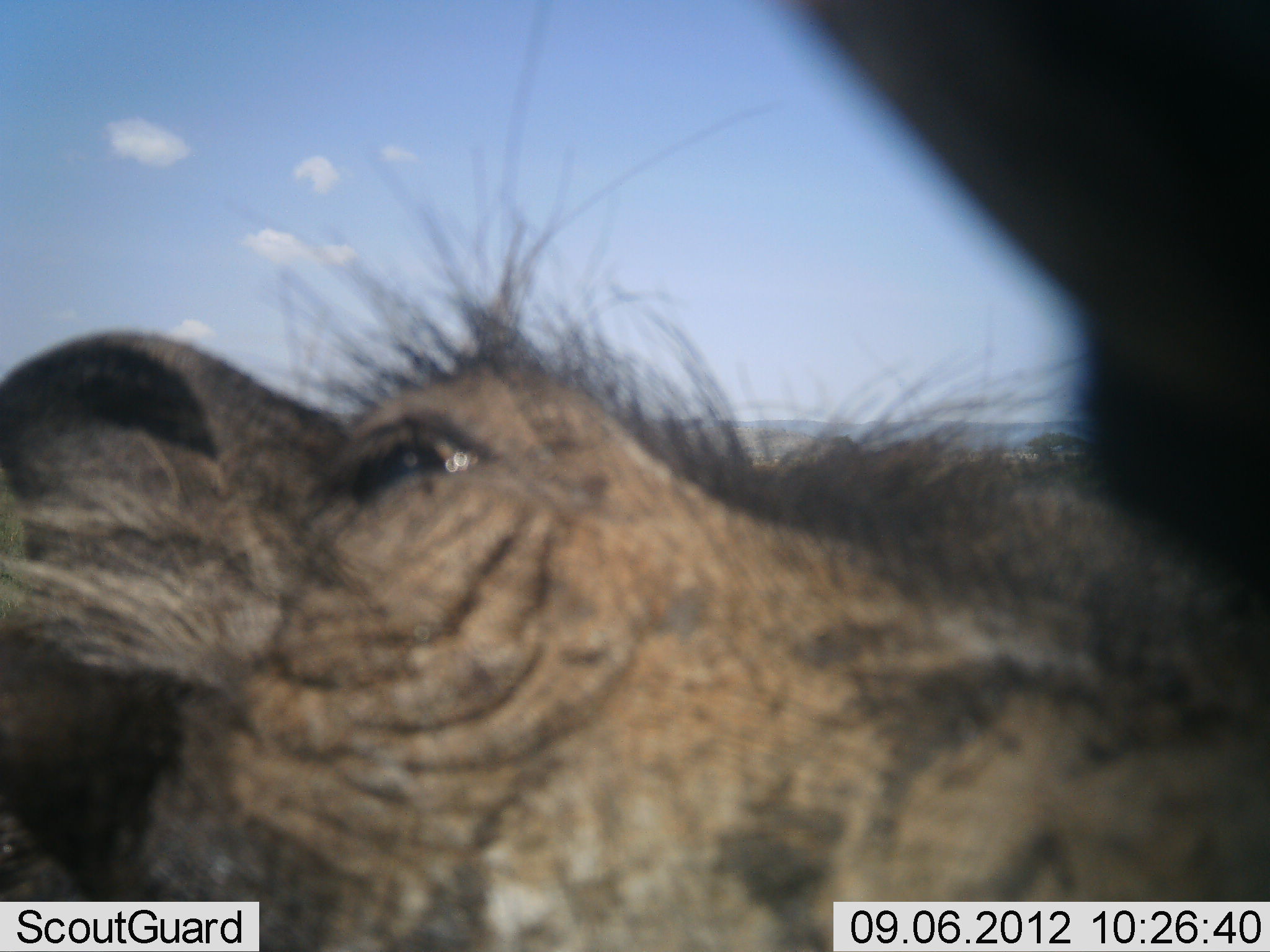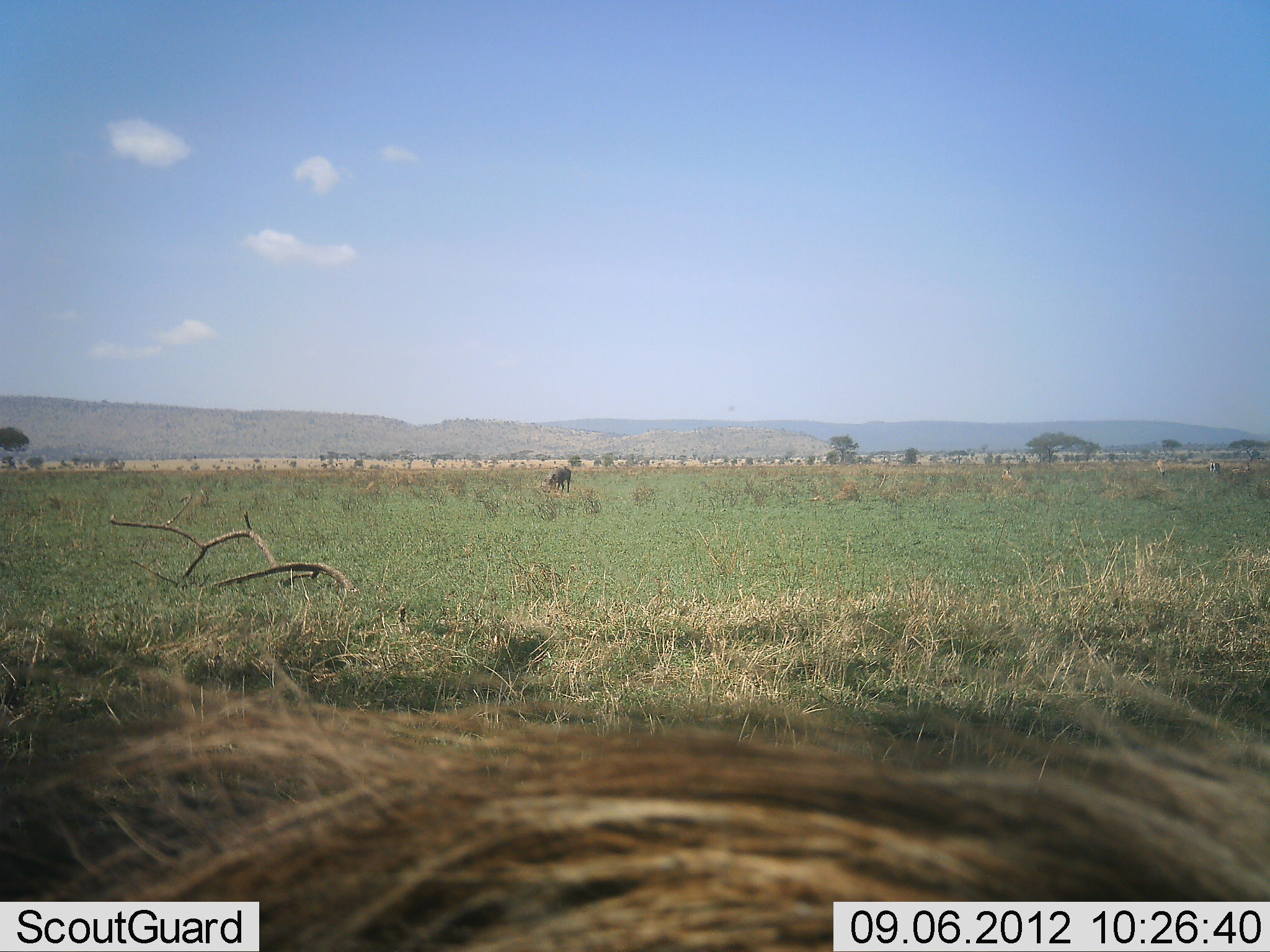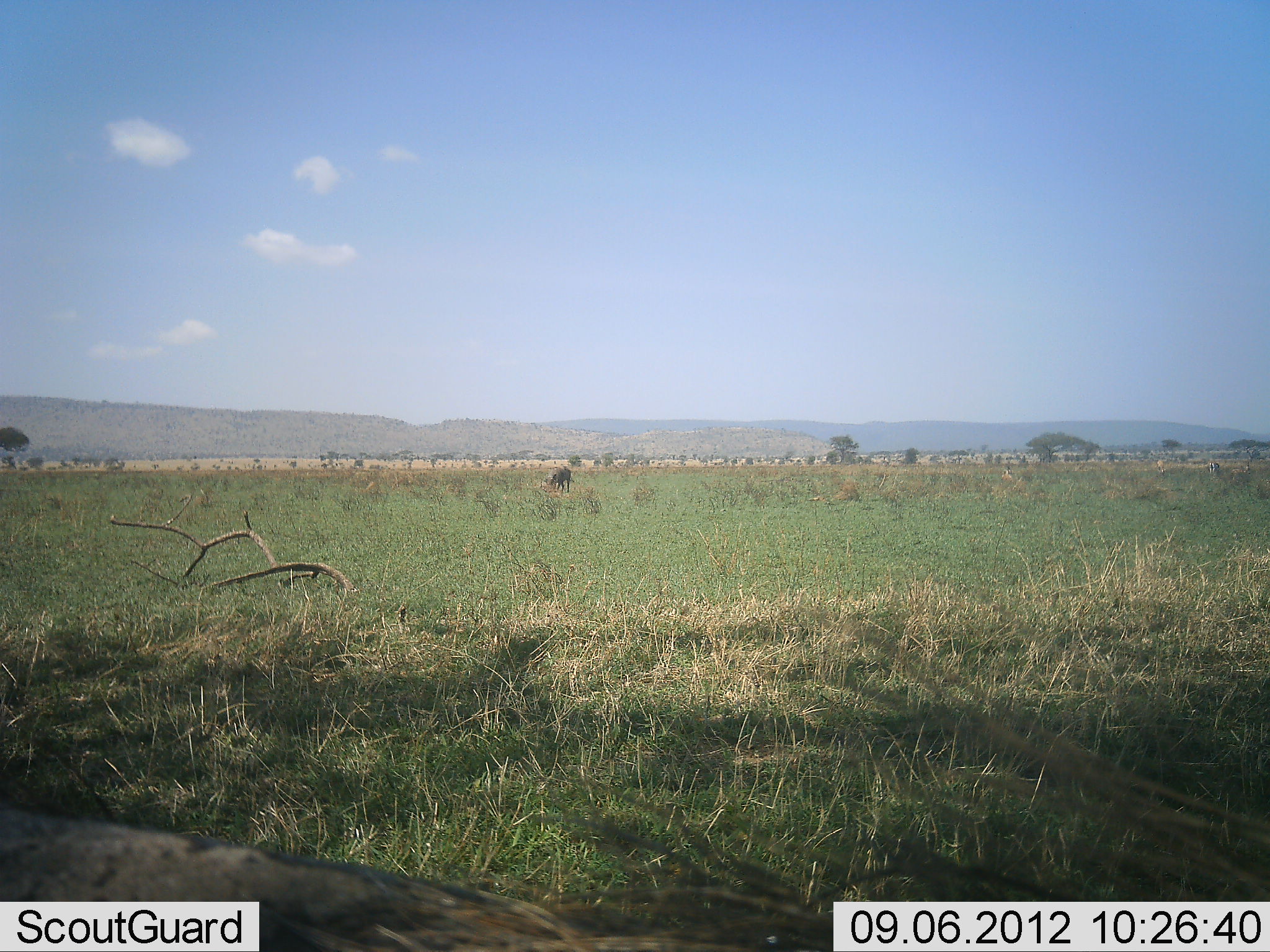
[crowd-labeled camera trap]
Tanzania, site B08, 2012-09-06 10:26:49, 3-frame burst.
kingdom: Animalia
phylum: Chordata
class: Mammalia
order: Artiodactyla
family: Suidae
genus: Phacochoerus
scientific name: Phacochoerus africanus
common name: warthog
Warthog (Phacochoerus africanus), count 1. Behavior (volunteer vote fractions): standing 73%, resting 0%, moving 27%, interacting 18%. Young present (vote fraction): 0%. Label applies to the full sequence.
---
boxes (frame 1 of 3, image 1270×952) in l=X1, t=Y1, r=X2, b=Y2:
animal: l=0, t=203, r=1270, b=950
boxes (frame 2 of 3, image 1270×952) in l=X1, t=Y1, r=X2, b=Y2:
animal: l=0, t=628, r=1269, b=951; l=544, t=466, r=572, b=494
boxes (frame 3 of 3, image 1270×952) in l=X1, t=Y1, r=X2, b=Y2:
animal: l=1, t=808, r=1003, b=952; l=542, t=467, r=575, b=493; l=1230, t=462, r=1251, b=475; l=1155, t=459, r=1165, b=475; l=1209, t=461, r=1220, b=475; l=1001, t=469, r=1012, b=480; l=1005, t=465, r=1013, b=471